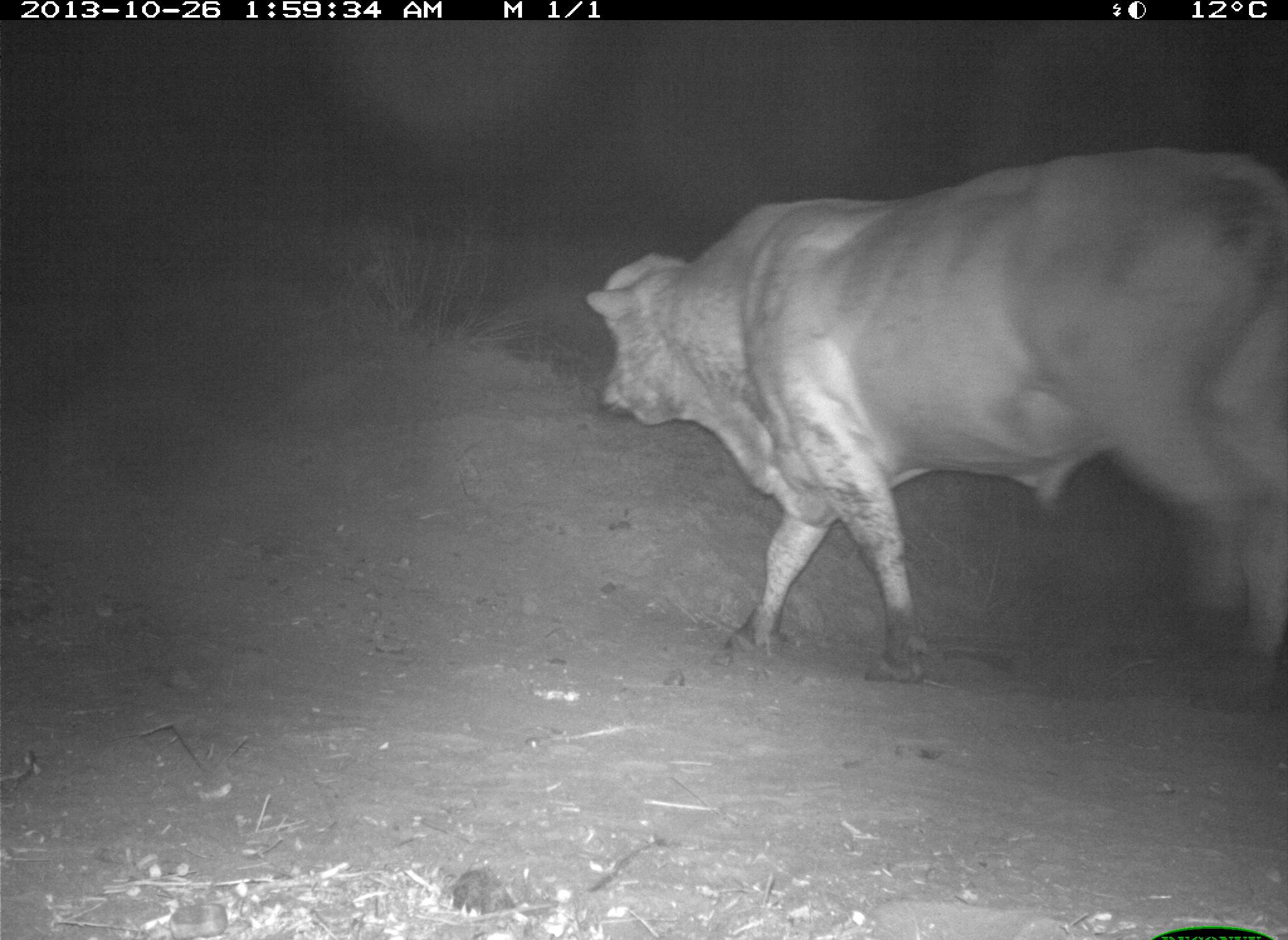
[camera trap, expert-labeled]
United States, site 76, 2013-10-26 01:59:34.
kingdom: Animalia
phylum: Chordata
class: Mammalia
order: Artiodactyla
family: Bovidae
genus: Bos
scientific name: Bos taurus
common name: cow